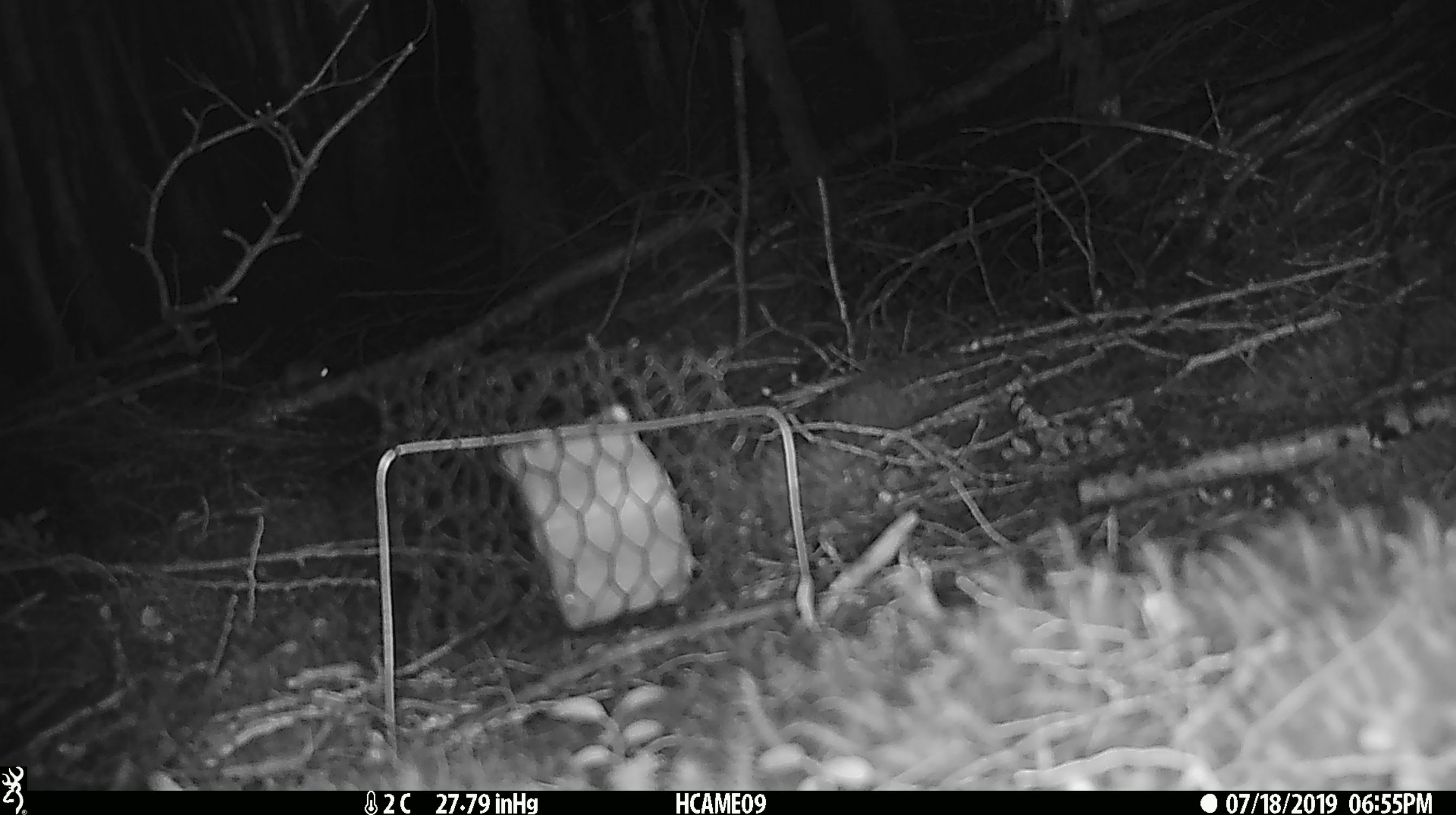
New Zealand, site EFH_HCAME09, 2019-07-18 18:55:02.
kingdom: Animalia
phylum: Chordata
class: Mammalia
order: Rodentia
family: Muridae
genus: Mus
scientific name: Mus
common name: mouse